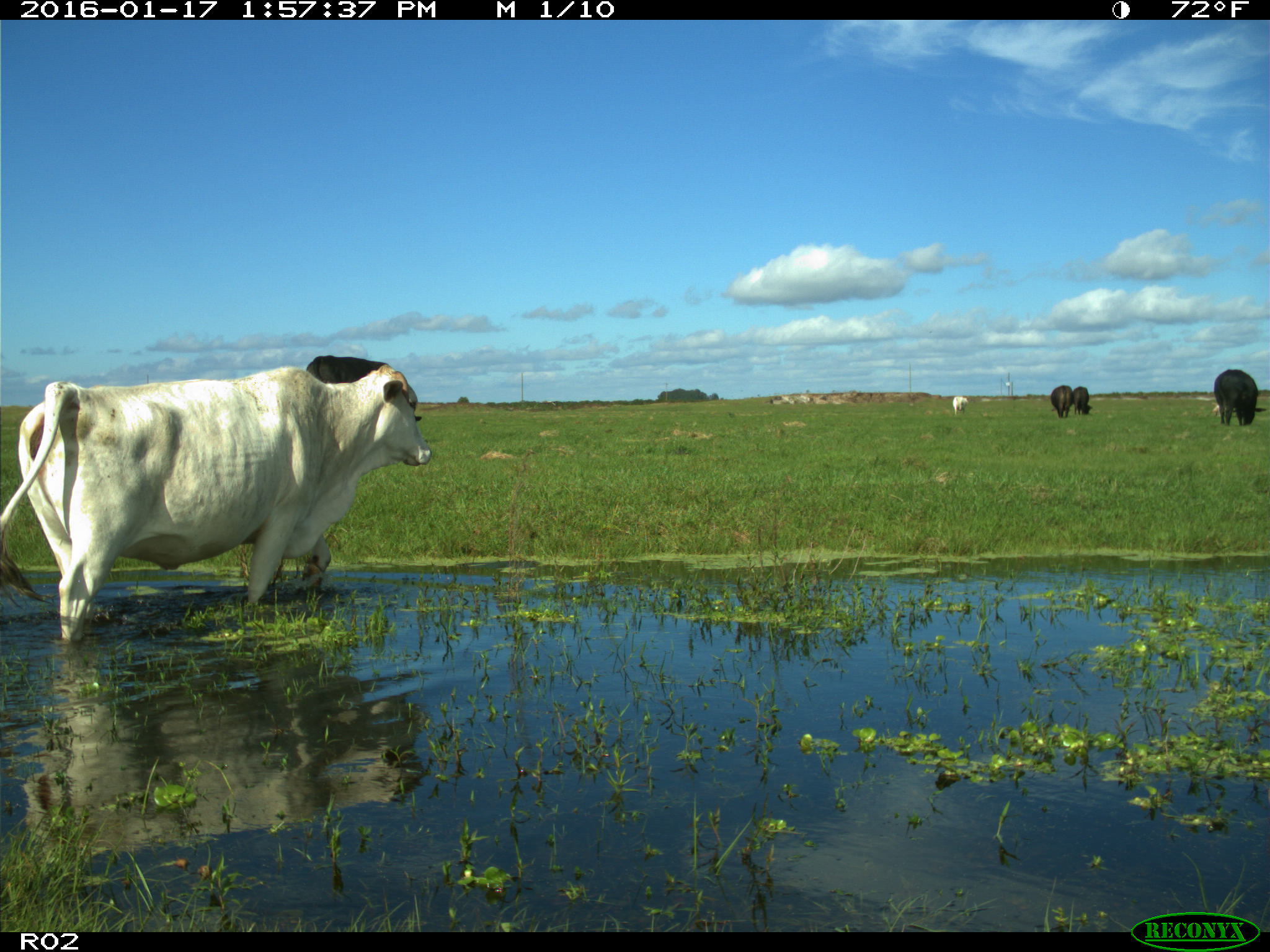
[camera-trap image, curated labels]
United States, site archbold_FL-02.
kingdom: Animalia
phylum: Chordata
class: Mammalia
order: Artiodactyla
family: Bovidae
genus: Bos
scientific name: Bos taurus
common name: domestic cow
Bos taurus (domestic cow).